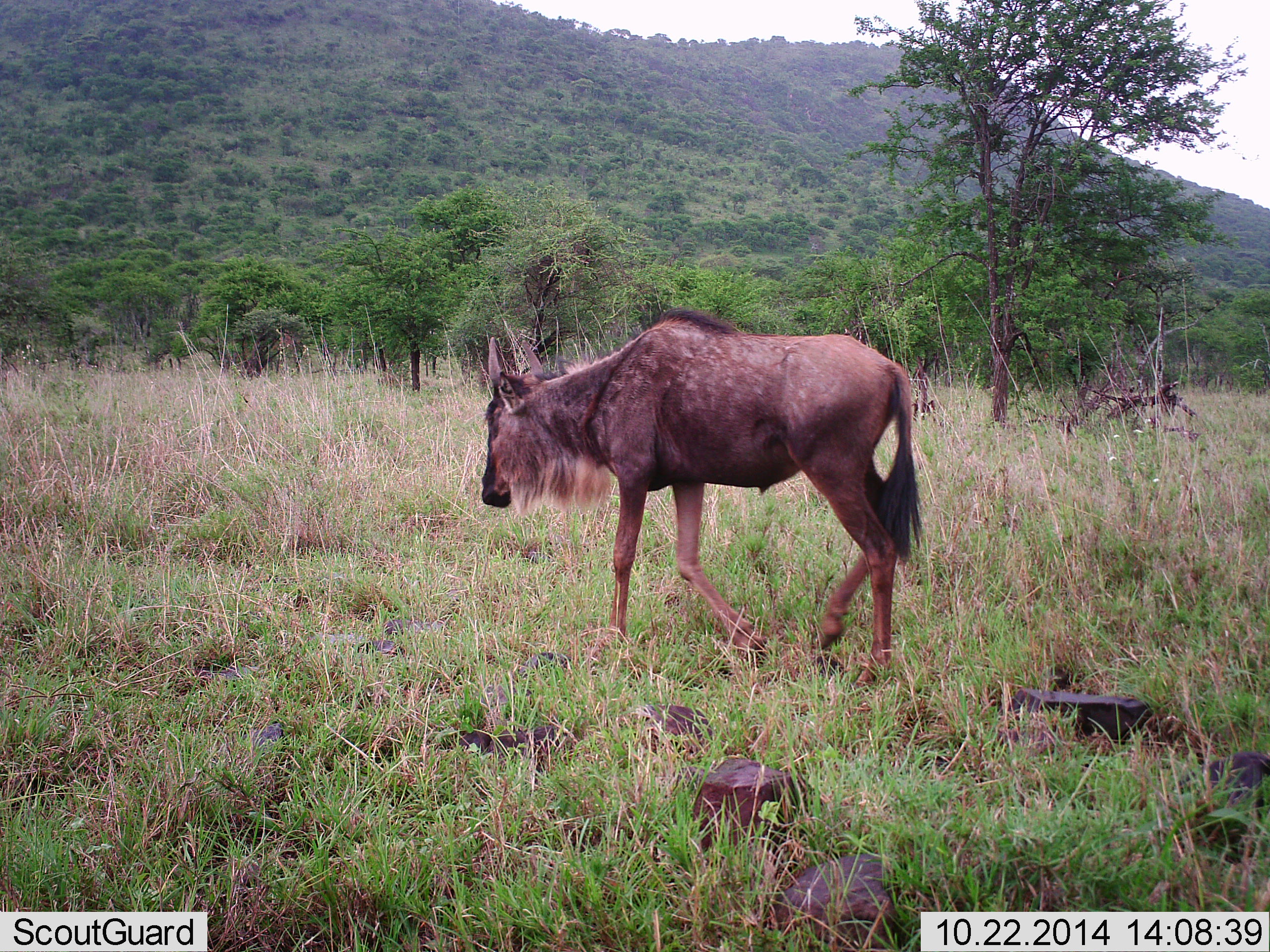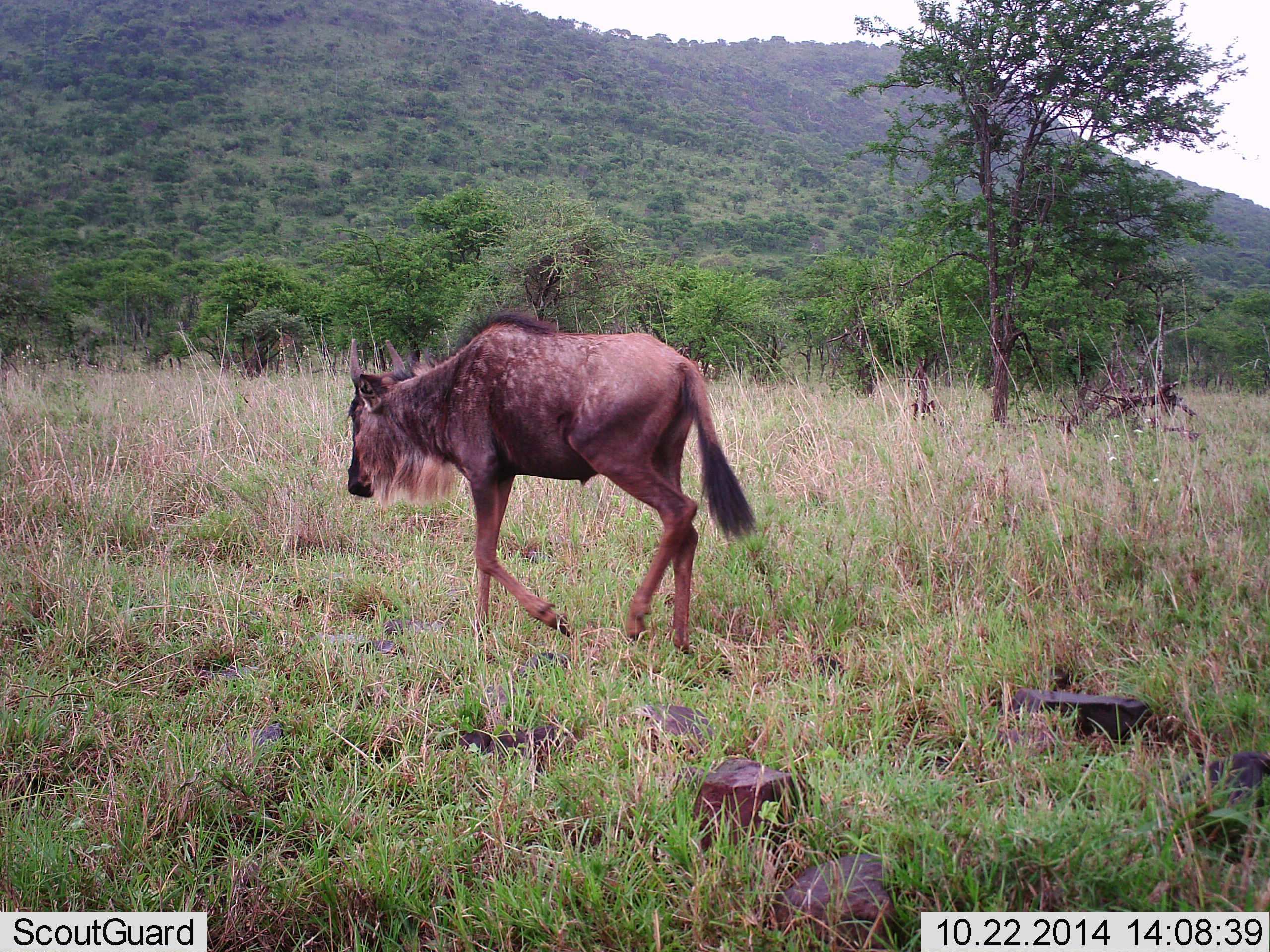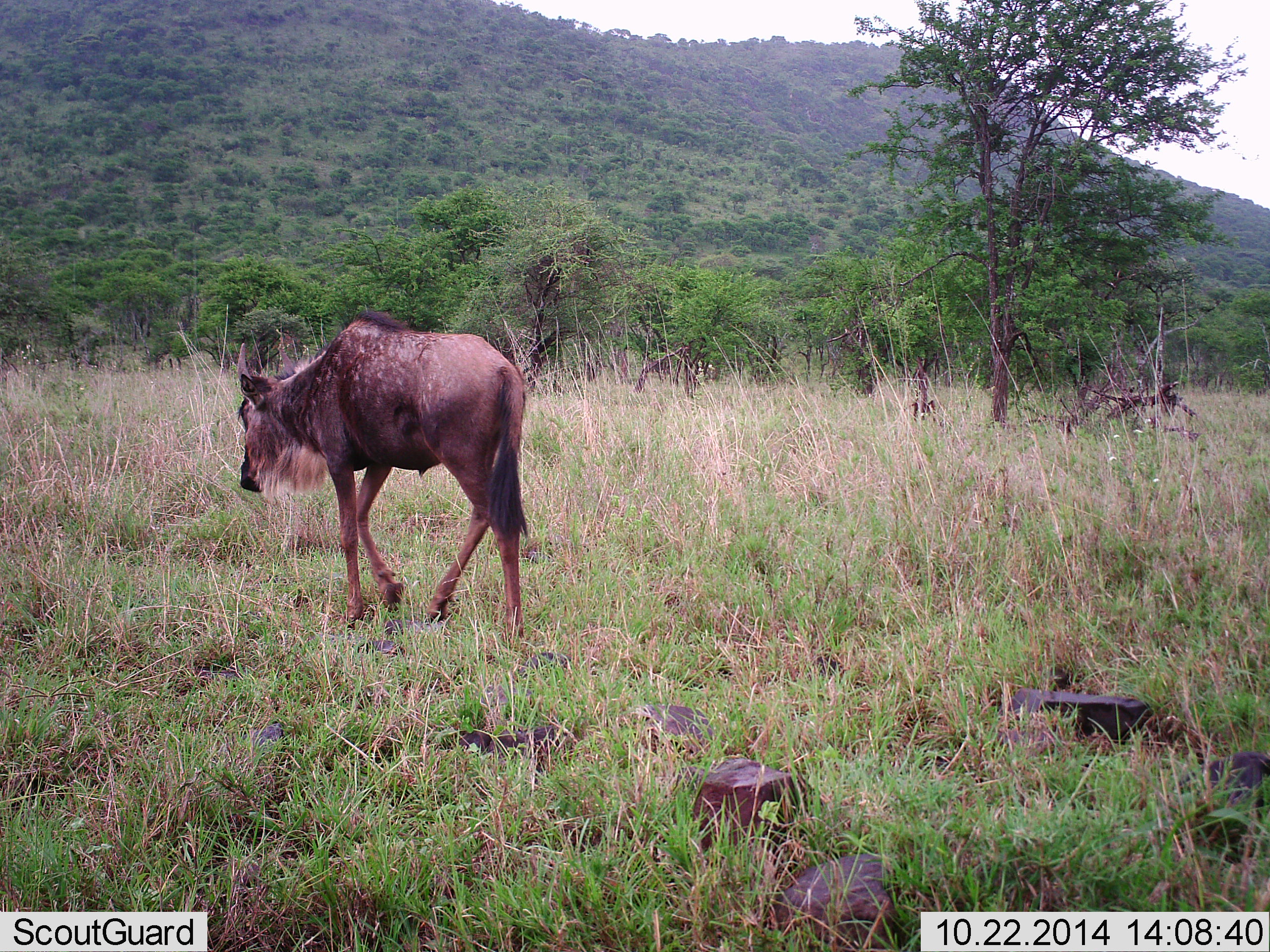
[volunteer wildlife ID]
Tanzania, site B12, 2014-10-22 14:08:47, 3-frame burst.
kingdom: Animalia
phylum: Chordata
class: Mammalia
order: Artiodactyla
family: Bovidae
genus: Connochaetes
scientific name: Connochaetes taurinus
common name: blue wildebeest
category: wildebeest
Wildebeest (blue wildebeest) (Connochaetes taurinus), count 1. Behavior (volunteer vote fractions): standing 0%, resting 0%, moving 100%, interacting 0%. Young present (vote fraction): 10%. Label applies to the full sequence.